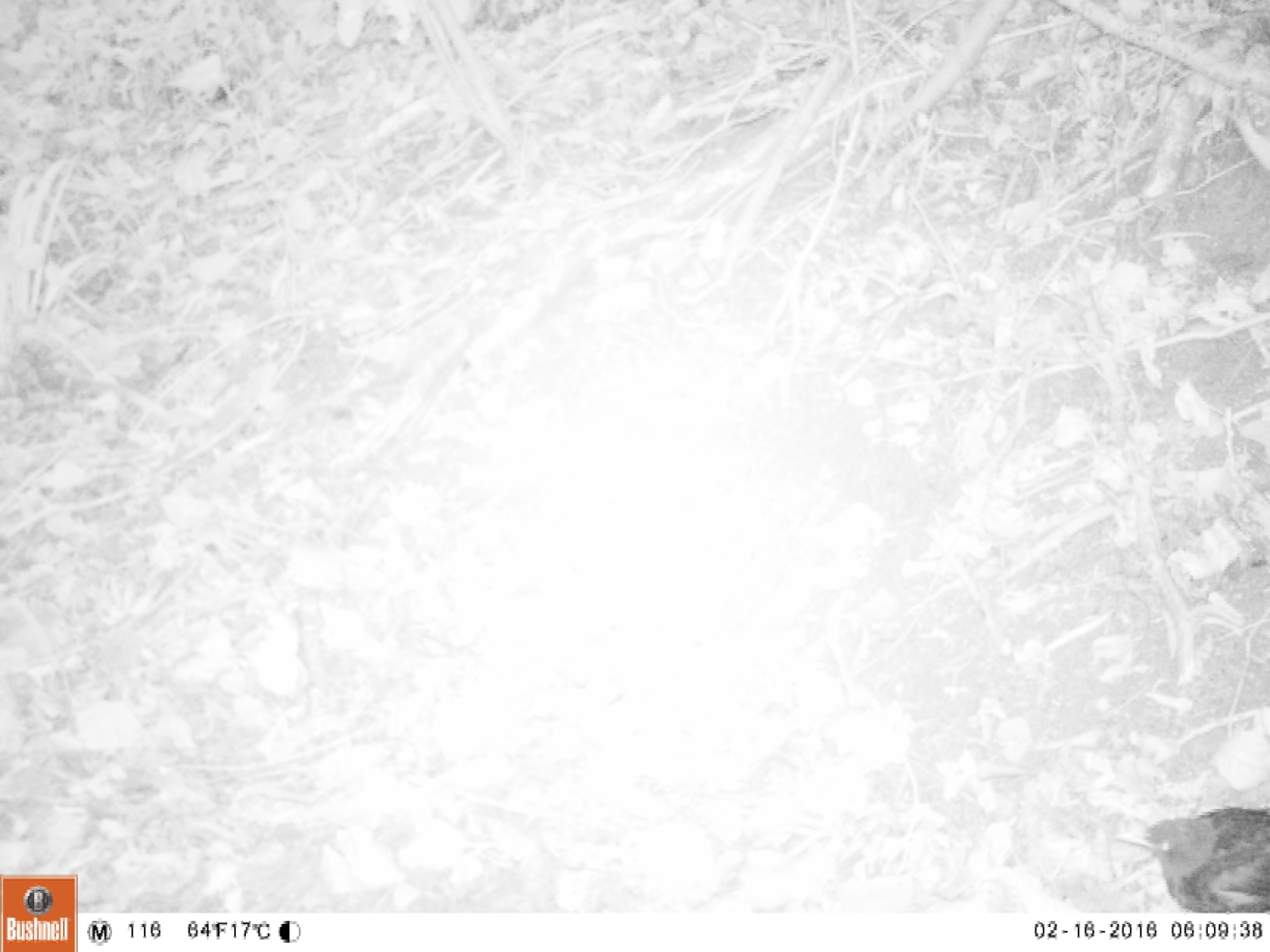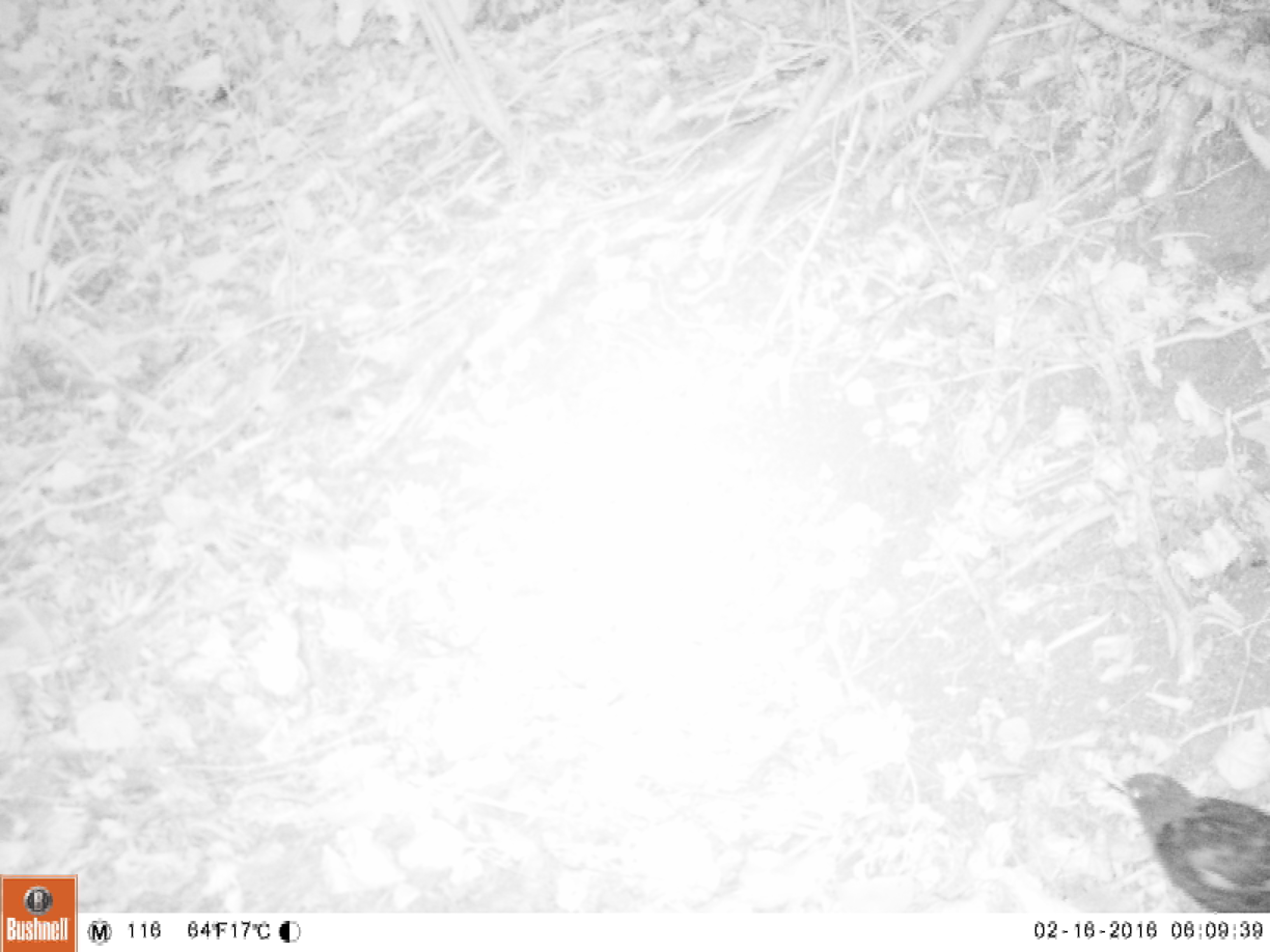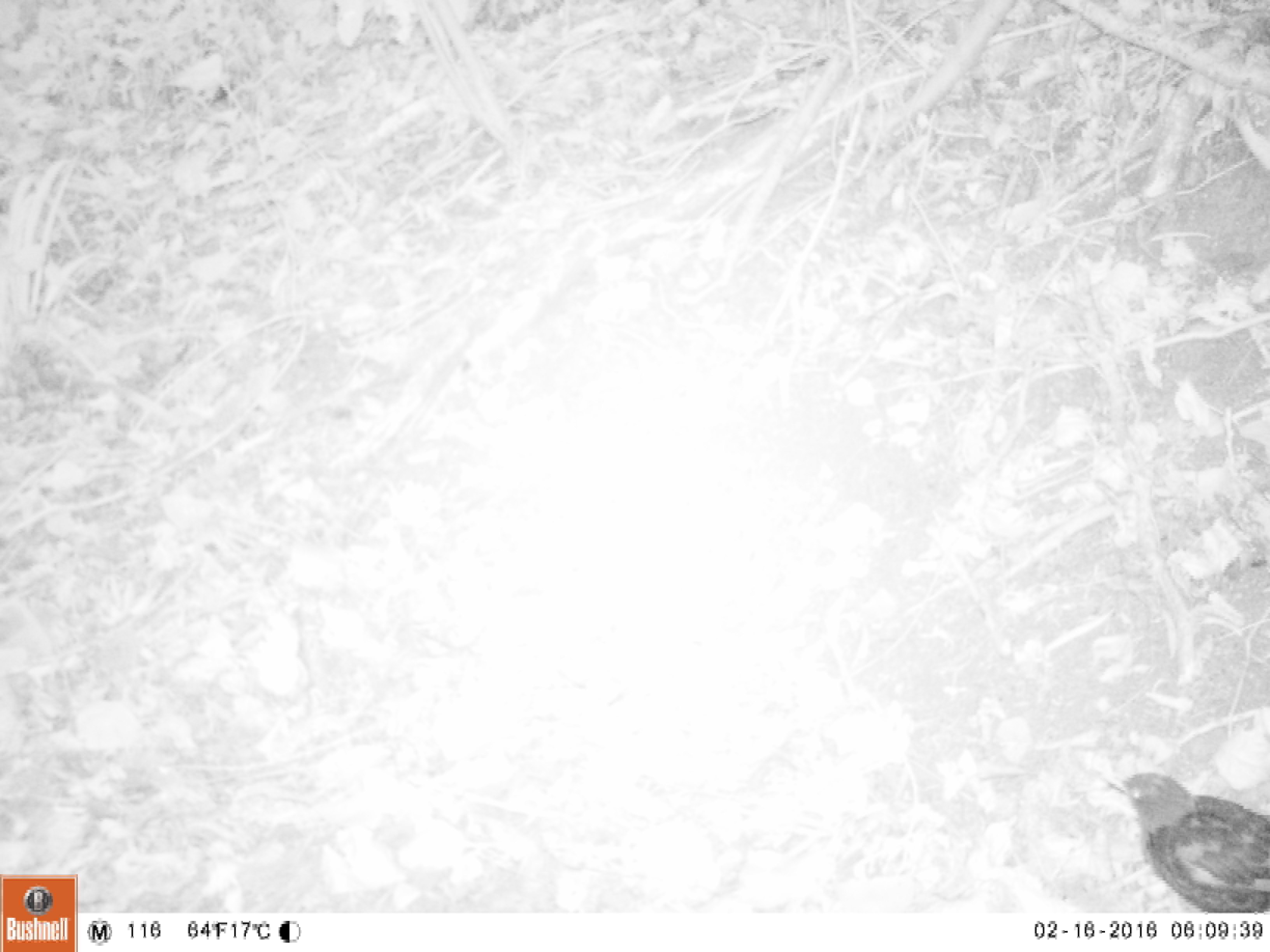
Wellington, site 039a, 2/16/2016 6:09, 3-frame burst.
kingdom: Animalia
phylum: Chordata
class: Aves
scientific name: Aves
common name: bird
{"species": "bird (Aves)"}